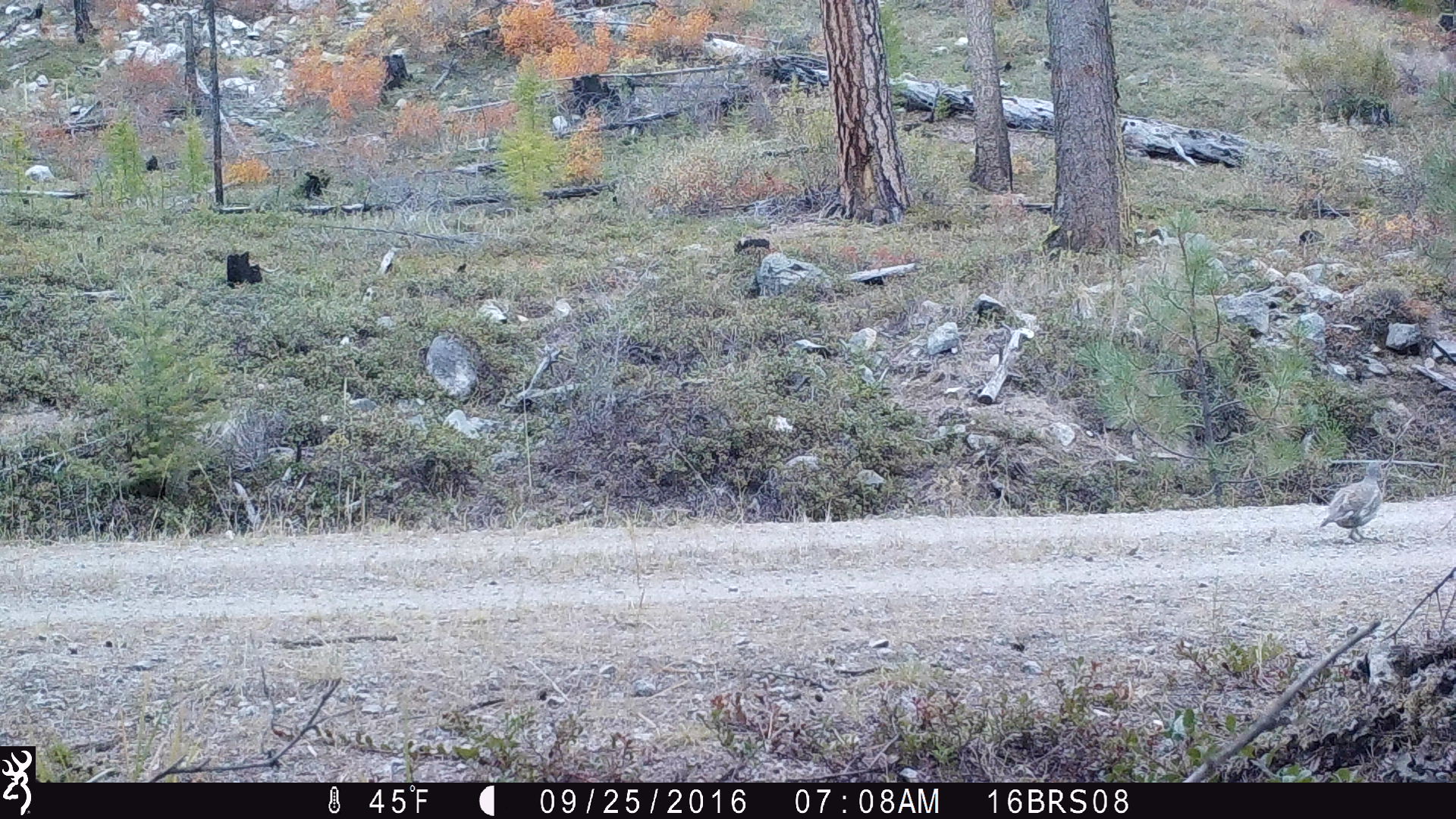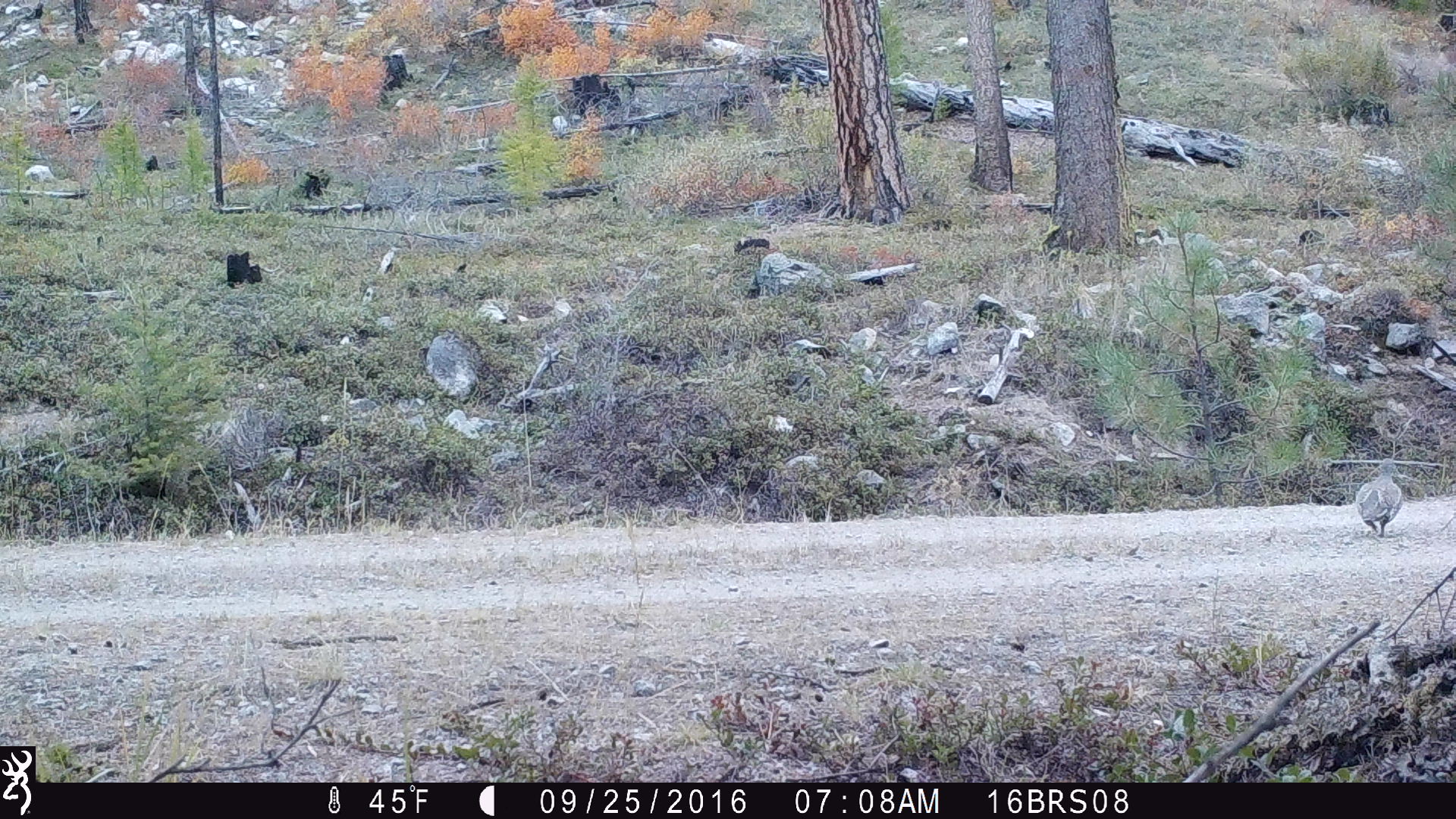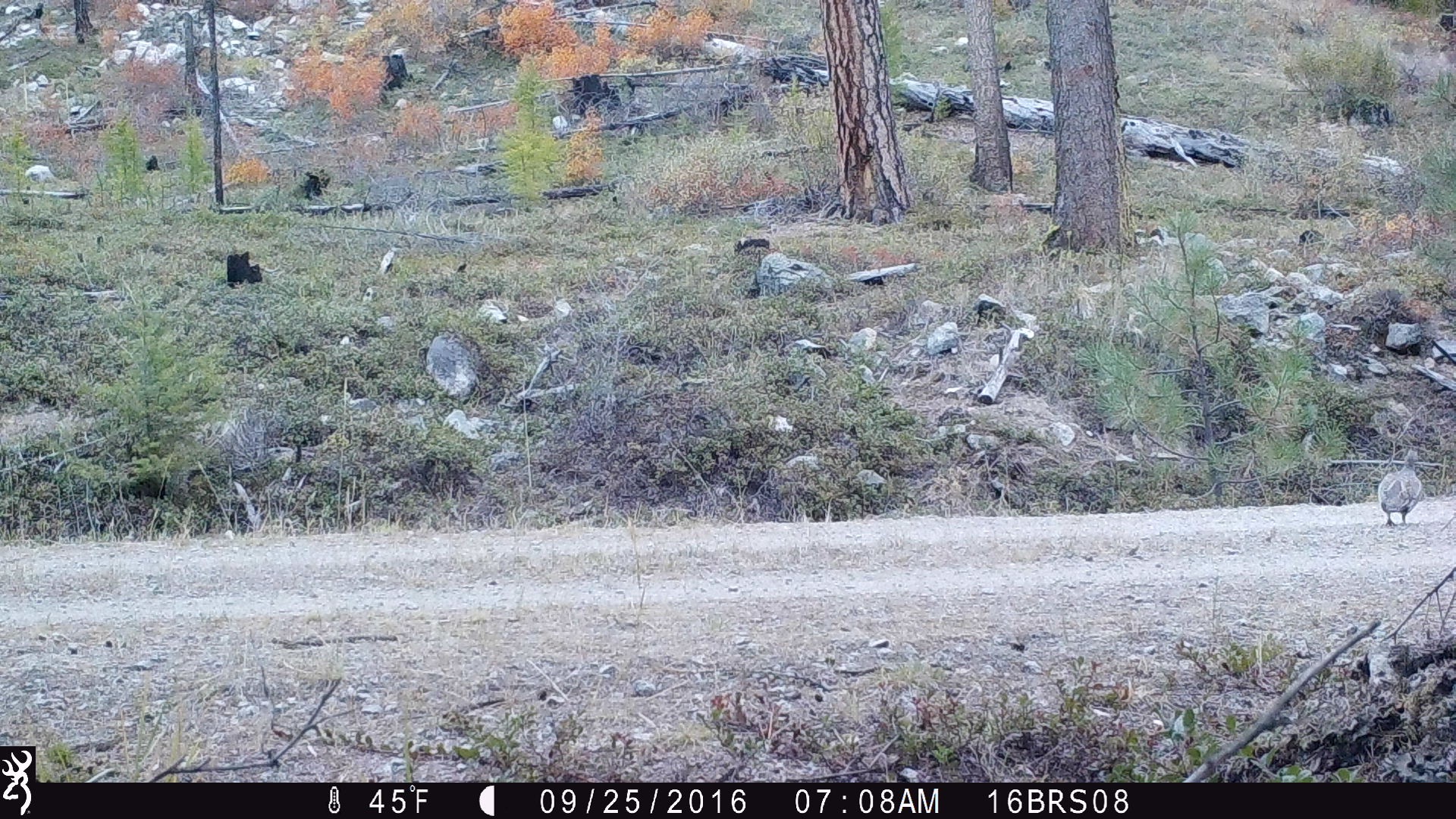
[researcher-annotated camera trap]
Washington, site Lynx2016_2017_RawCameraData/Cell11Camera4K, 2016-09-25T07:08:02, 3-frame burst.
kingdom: Animalia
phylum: Chordata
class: Aves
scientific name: Aves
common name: birds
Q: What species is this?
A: Aves (birds).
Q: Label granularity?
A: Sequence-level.